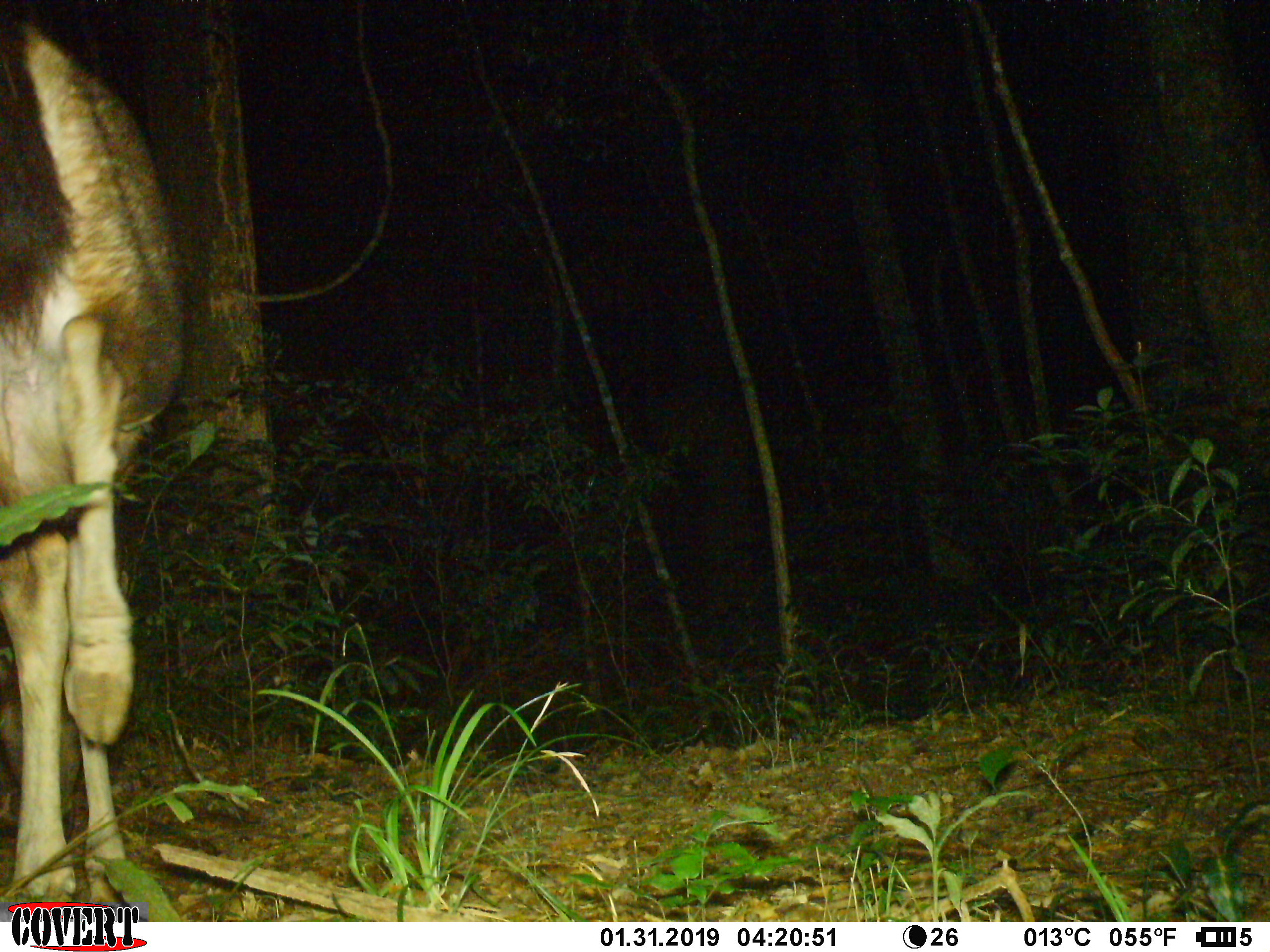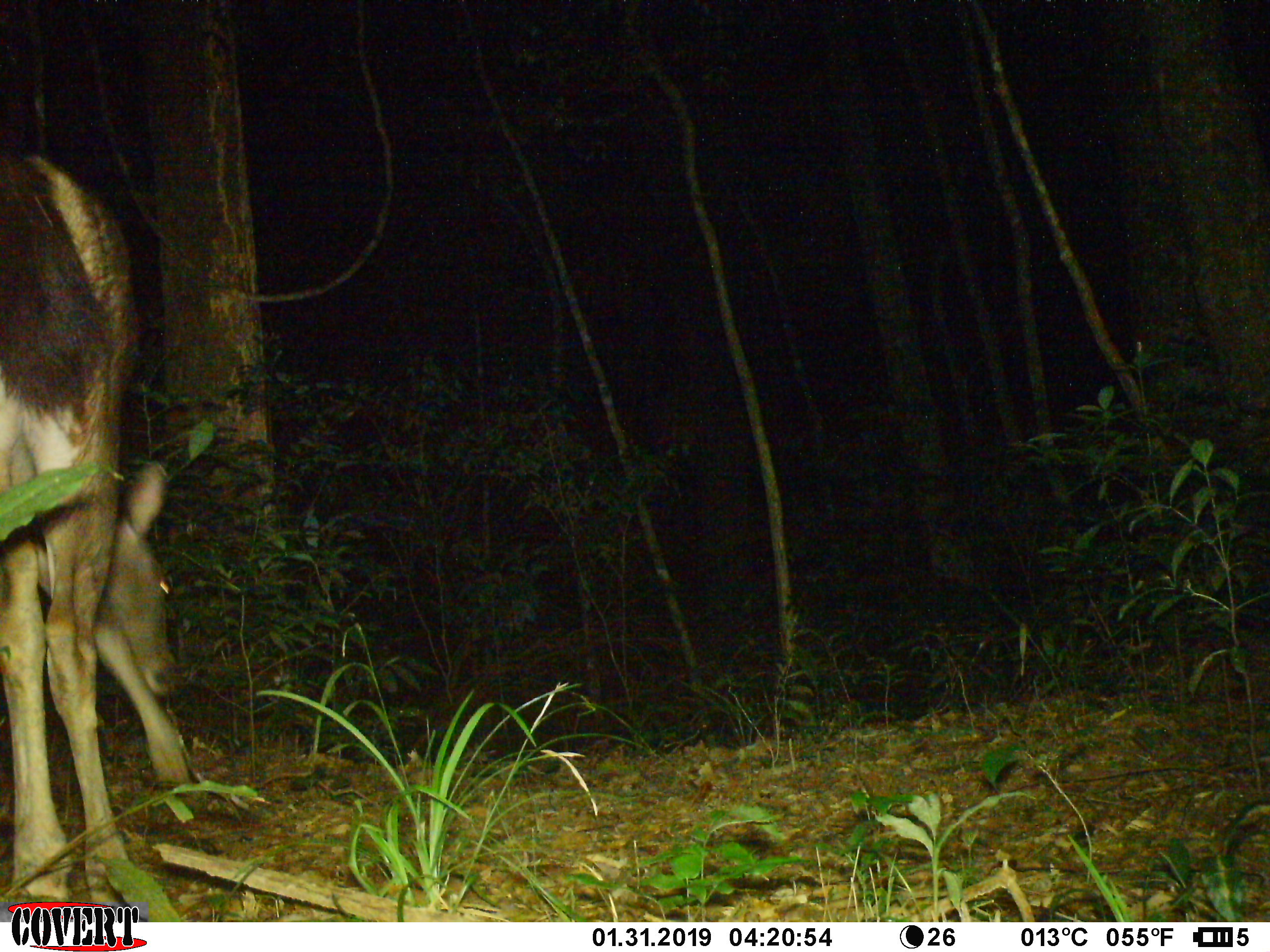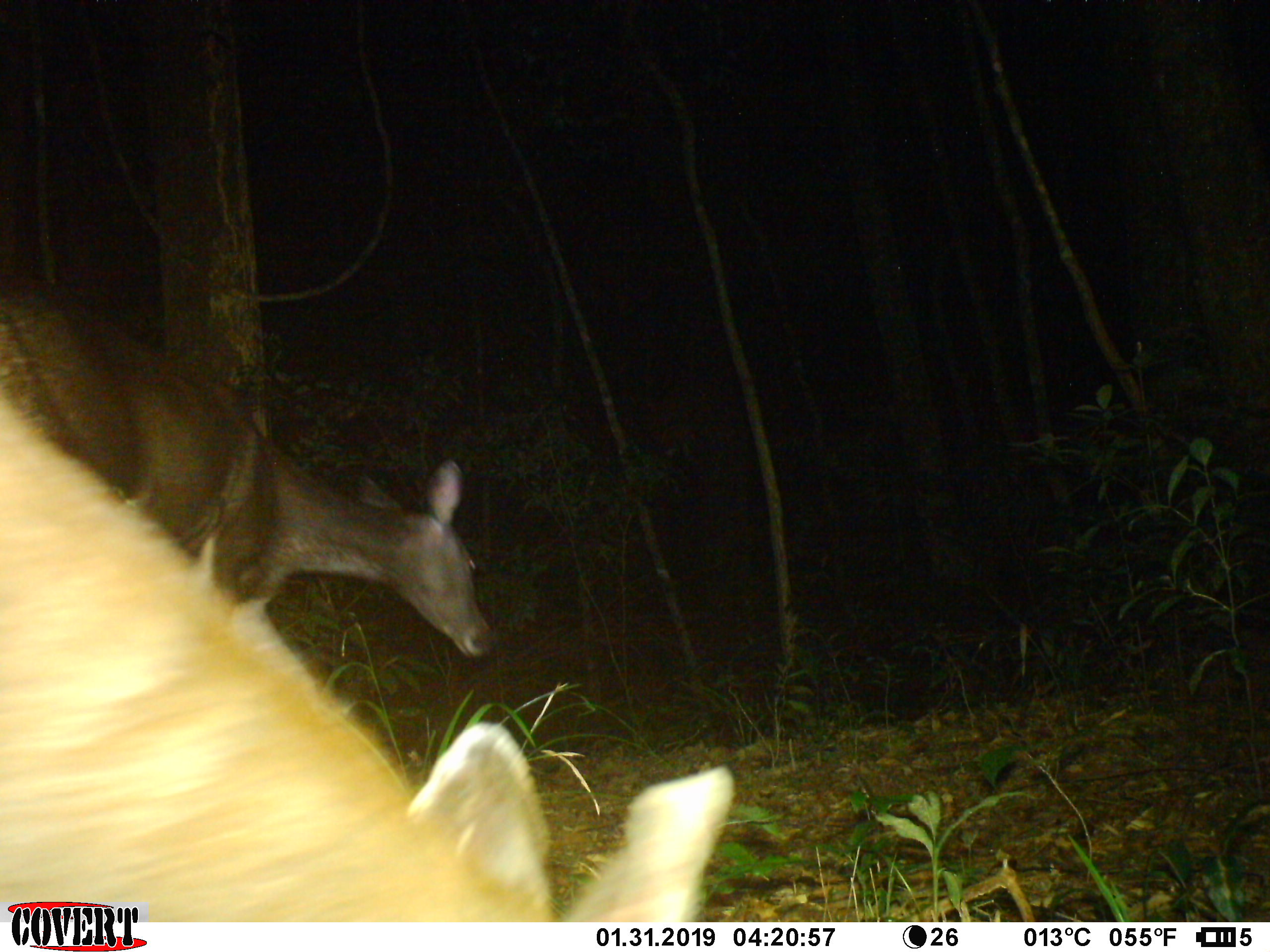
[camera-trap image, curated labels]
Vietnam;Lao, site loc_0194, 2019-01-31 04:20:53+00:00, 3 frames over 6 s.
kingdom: Animalia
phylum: Chordata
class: Mammalia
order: Artiodactyla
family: Cervidae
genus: Rusa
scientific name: Rusa unicolor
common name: sambar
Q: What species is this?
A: Sambar (Rusa unicolor).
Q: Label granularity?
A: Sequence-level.